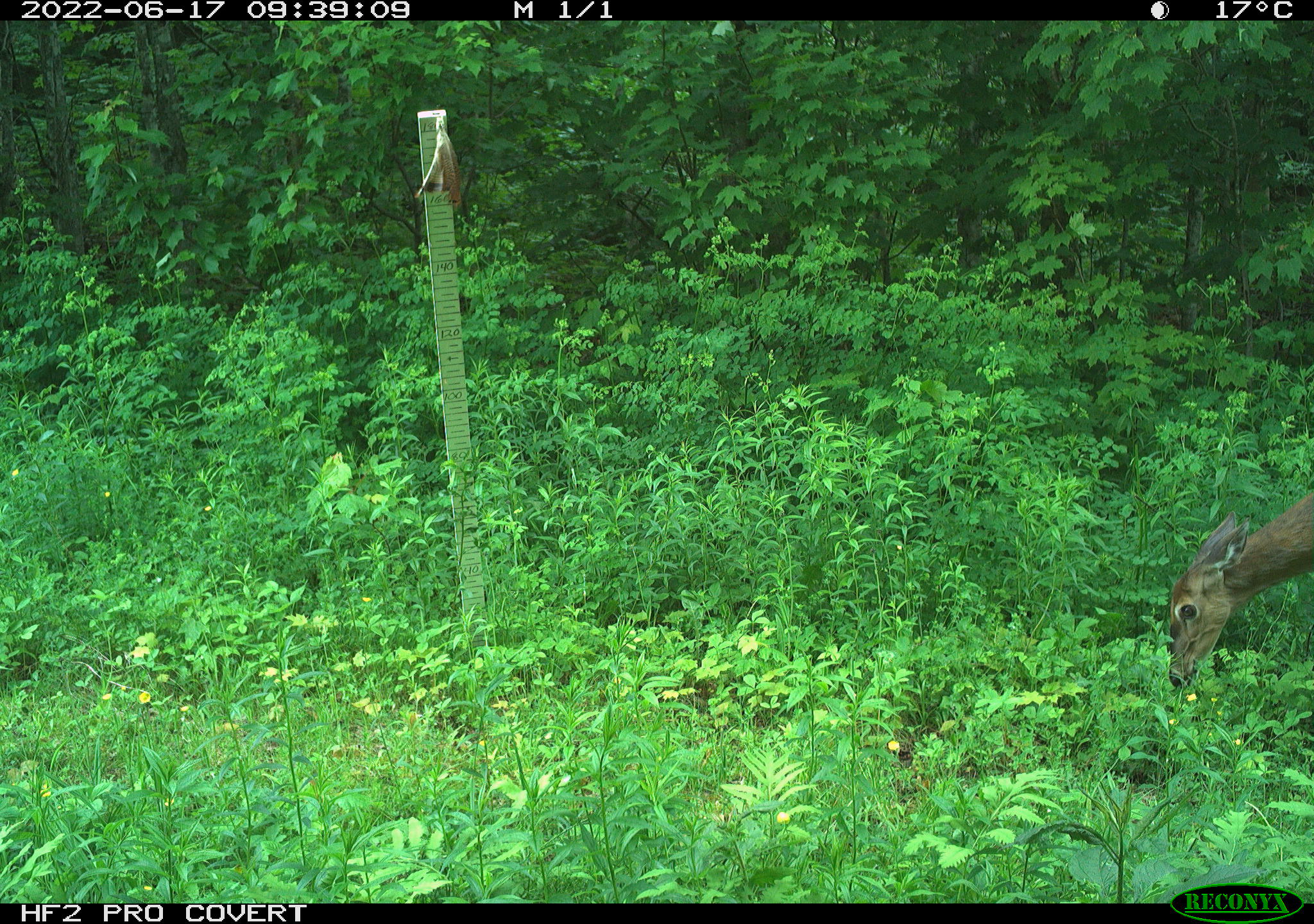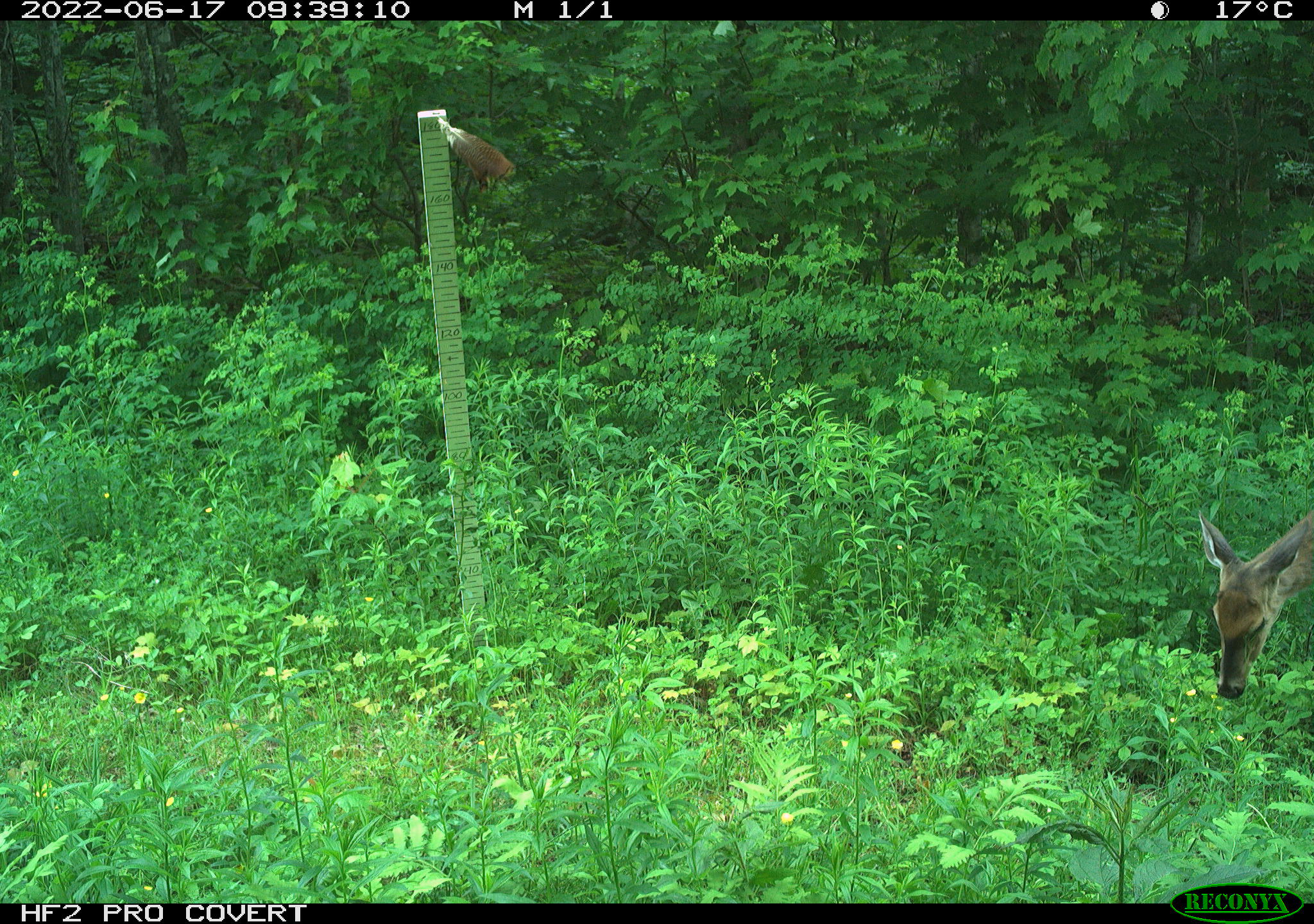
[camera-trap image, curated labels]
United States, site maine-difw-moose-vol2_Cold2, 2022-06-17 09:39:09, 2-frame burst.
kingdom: Animalia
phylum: Chordata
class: Mammalia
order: Artiodactyla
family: Cervidae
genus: Odocoileus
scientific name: Odocoileus virginianus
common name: white-tailed deer